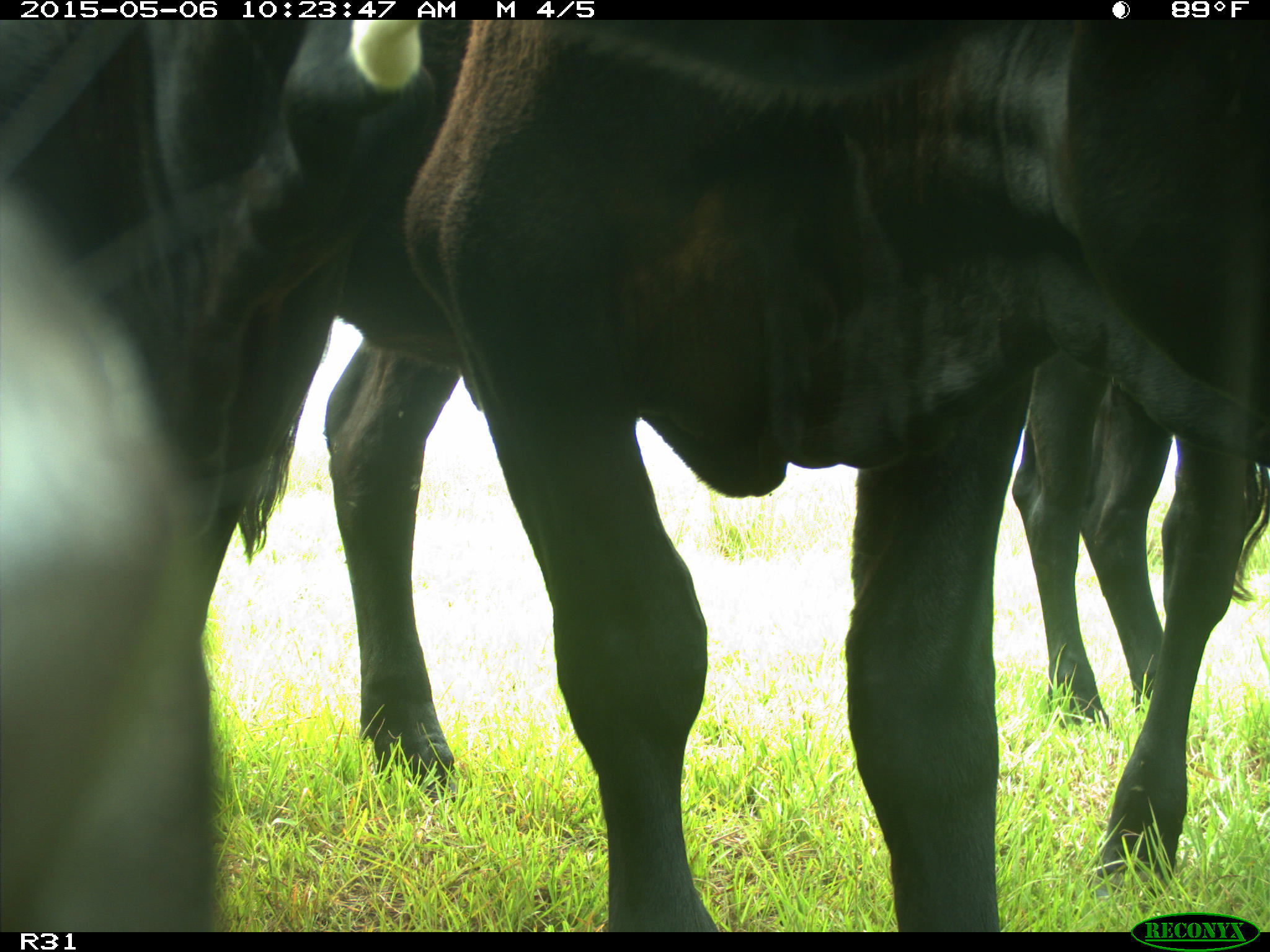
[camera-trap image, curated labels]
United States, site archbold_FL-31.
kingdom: Animalia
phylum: Chordata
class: Mammalia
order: Artiodactyla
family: Bovidae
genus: Bos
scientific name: Bos taurus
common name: domestic cow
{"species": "Bos taurus (domestic cow)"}